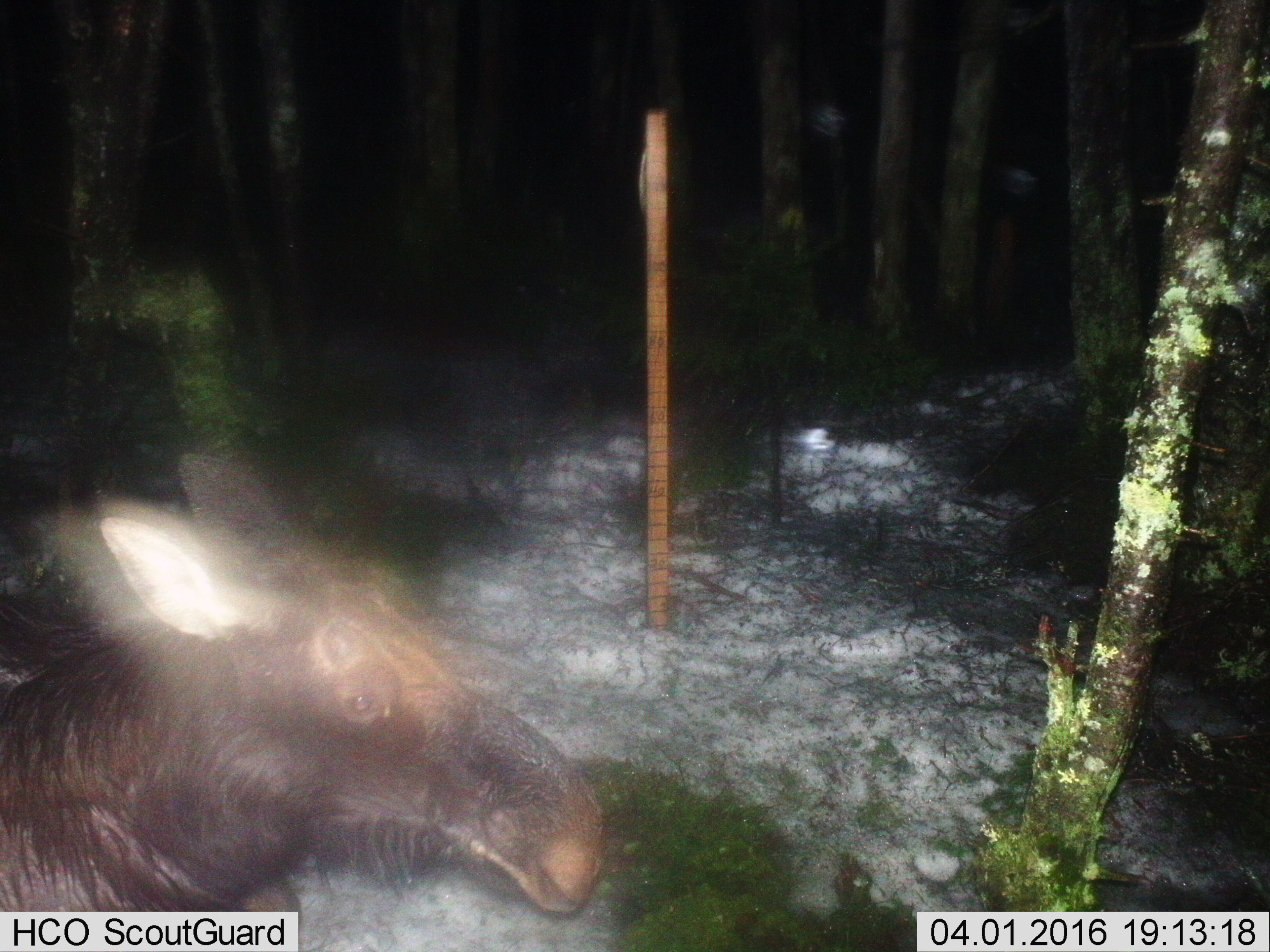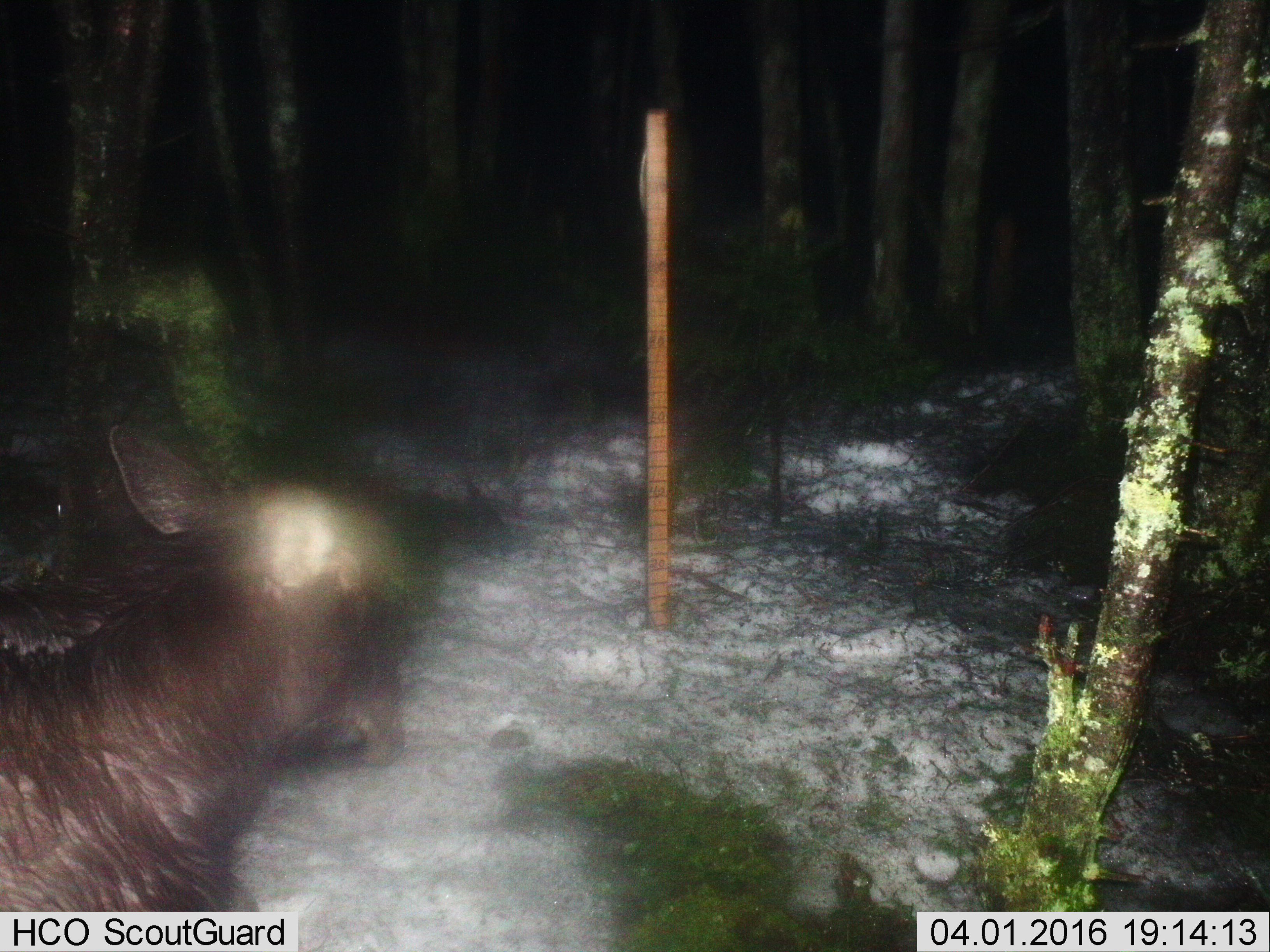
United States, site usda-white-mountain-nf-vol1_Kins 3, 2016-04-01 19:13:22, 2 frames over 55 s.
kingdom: Animalia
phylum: Chordata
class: Mammalia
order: Artiodactyla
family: Cervidae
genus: Alces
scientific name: Alces alces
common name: moose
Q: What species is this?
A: Moose (Alces alces).